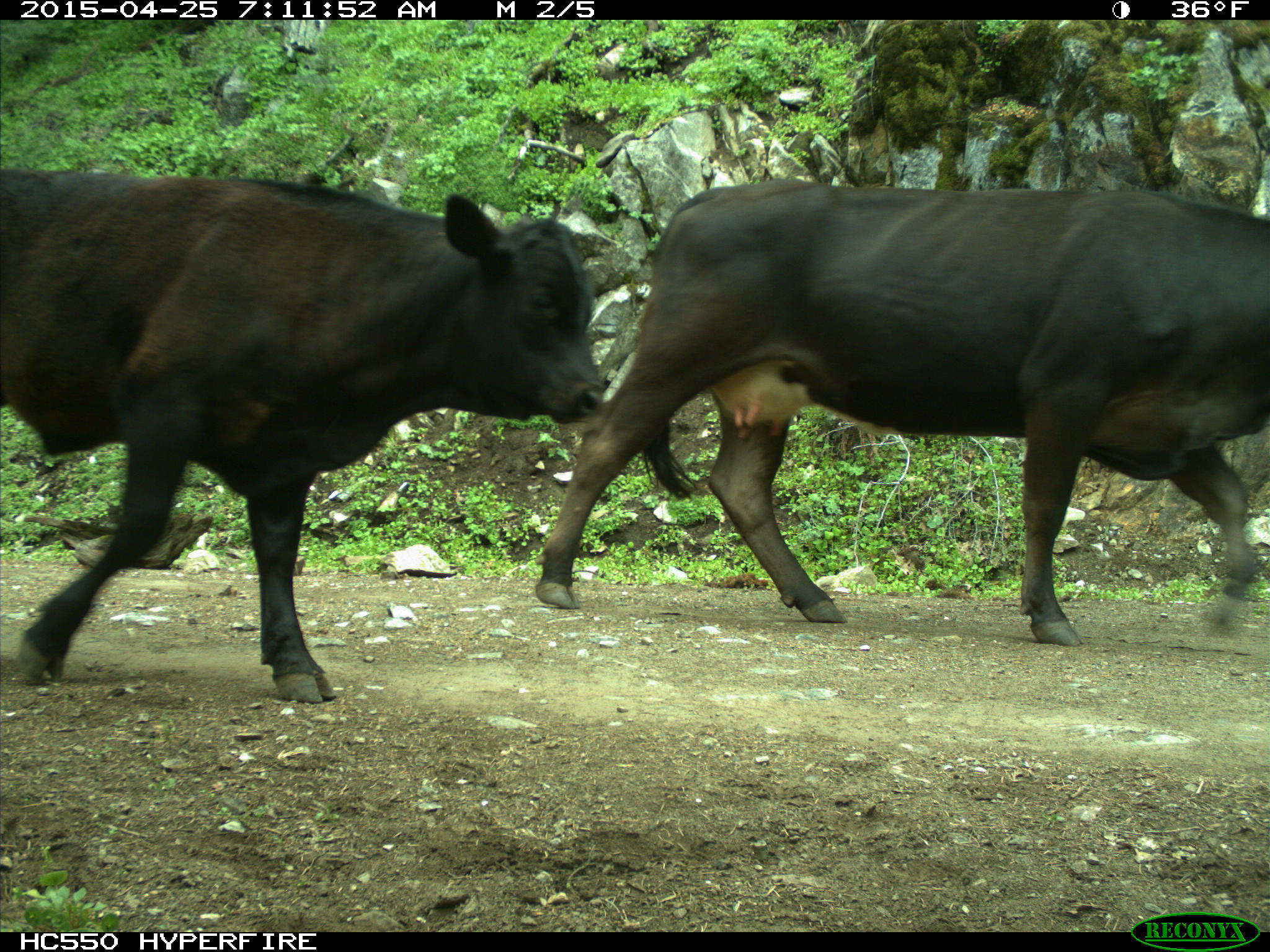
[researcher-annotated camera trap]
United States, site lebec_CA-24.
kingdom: Animalia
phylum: Chordata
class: Mammalia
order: Artiodactyla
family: Bovidae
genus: Bos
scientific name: Bos taurus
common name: domestic cow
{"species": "Bos taurus (domestic cow)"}